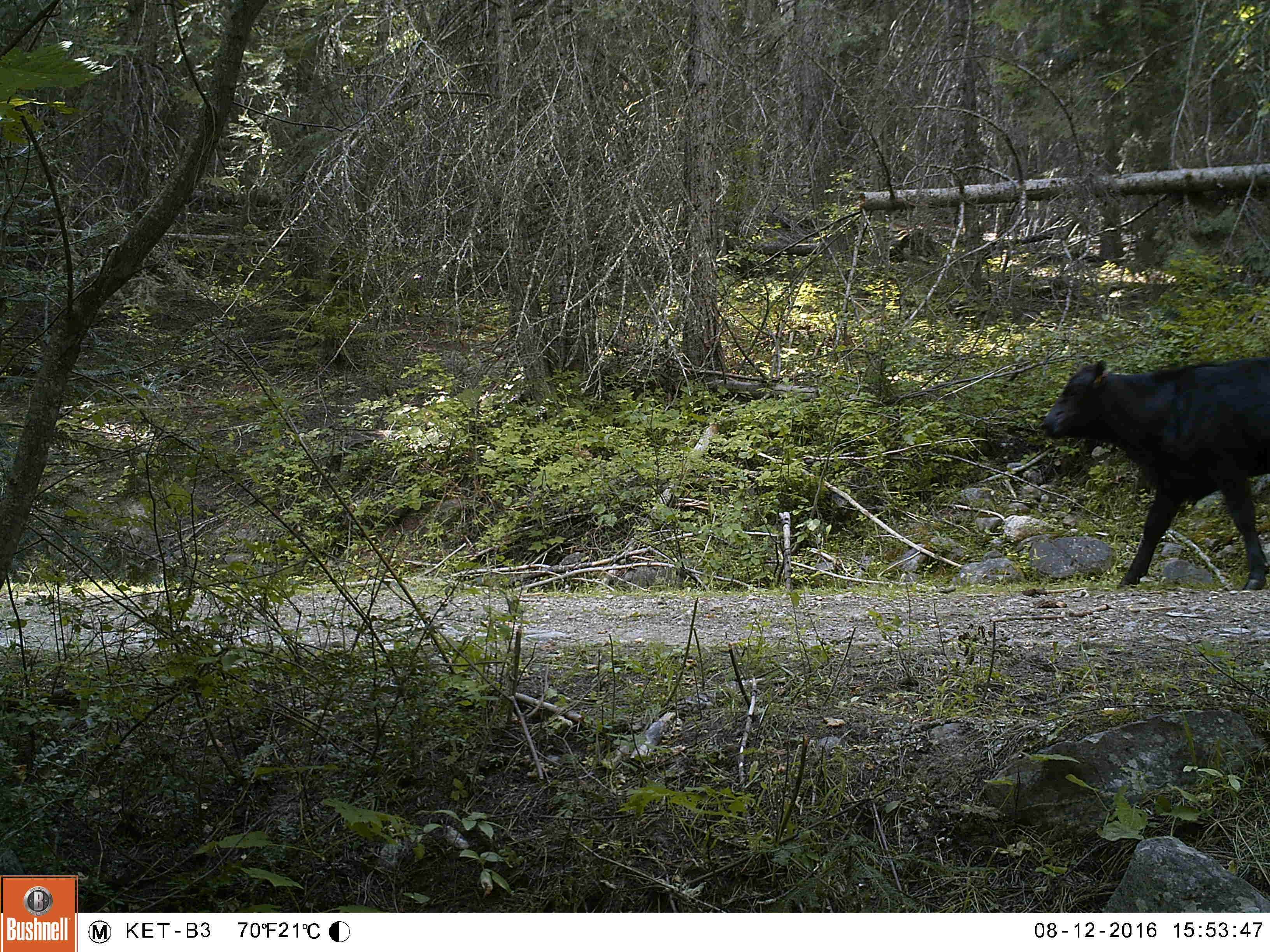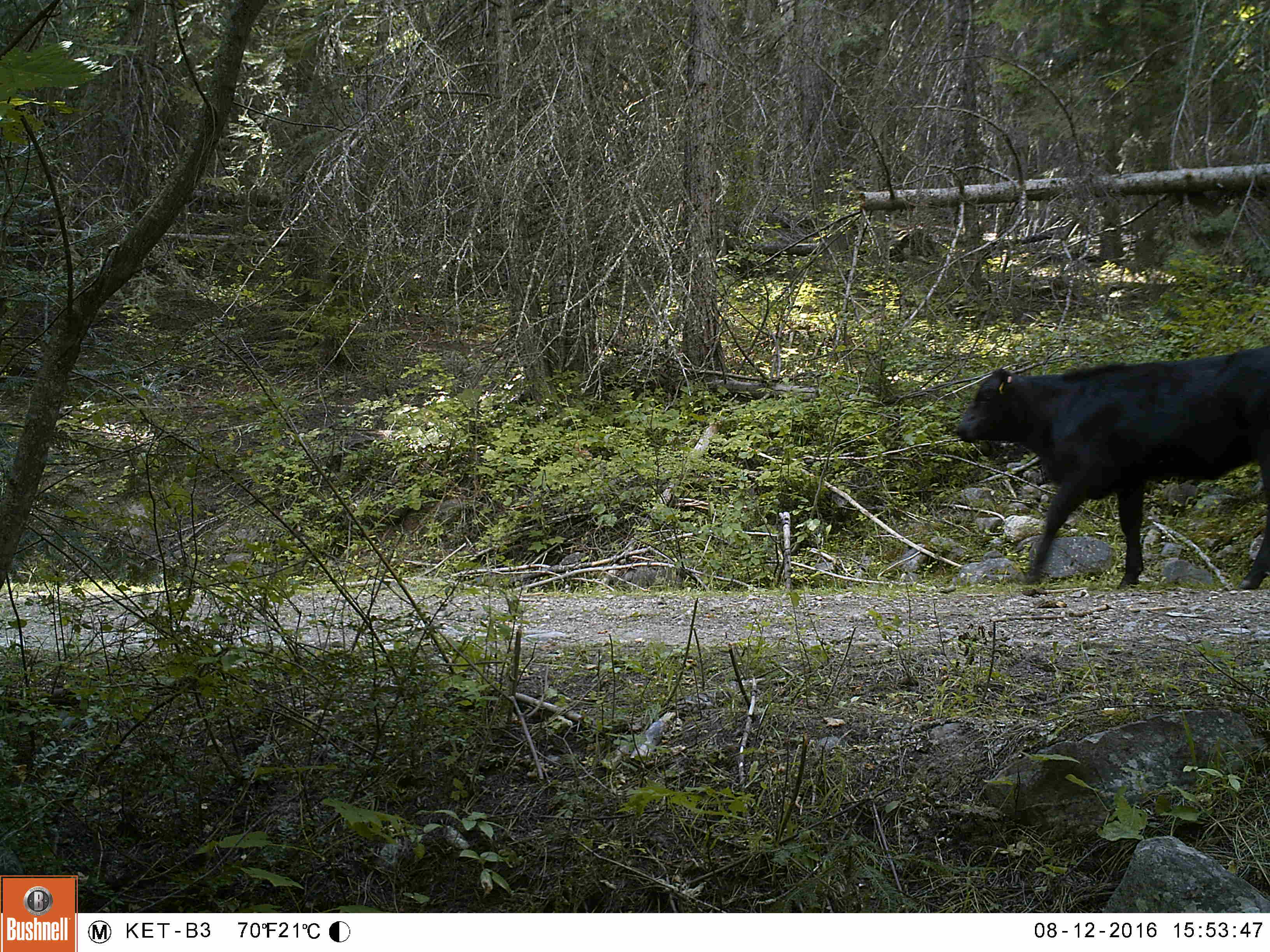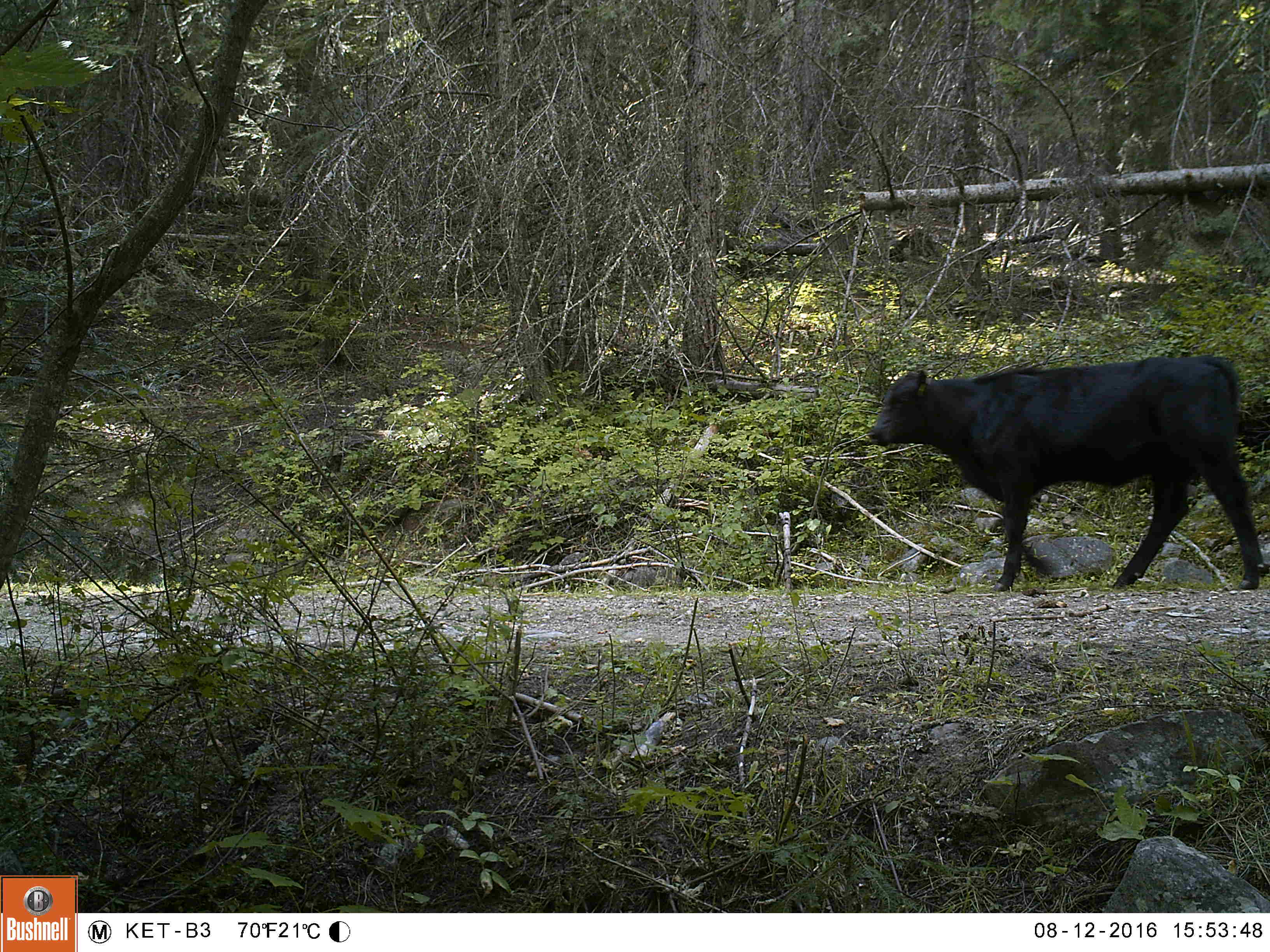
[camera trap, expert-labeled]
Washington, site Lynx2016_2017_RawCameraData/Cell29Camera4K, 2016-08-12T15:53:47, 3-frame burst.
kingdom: Animalia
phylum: Chordata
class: Mammalia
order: Artiodactyla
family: Bovidae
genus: Bos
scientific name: Bos taurus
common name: domestic cattle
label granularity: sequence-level